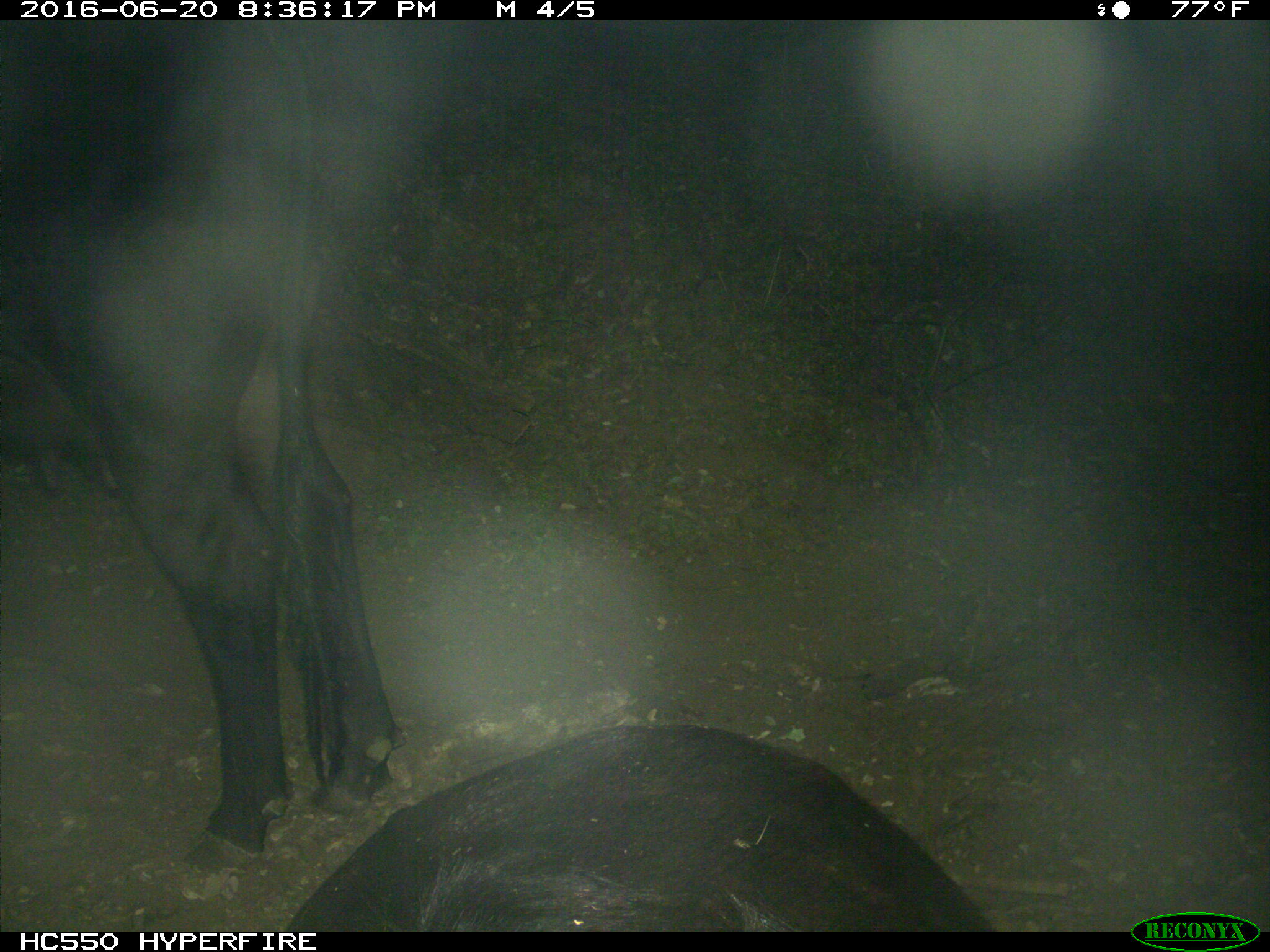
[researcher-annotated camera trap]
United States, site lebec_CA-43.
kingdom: Animalia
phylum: Chordata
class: Mammalia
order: Artiodactyla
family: Bovidae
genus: Bos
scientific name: Bos taurus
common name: domestic cow